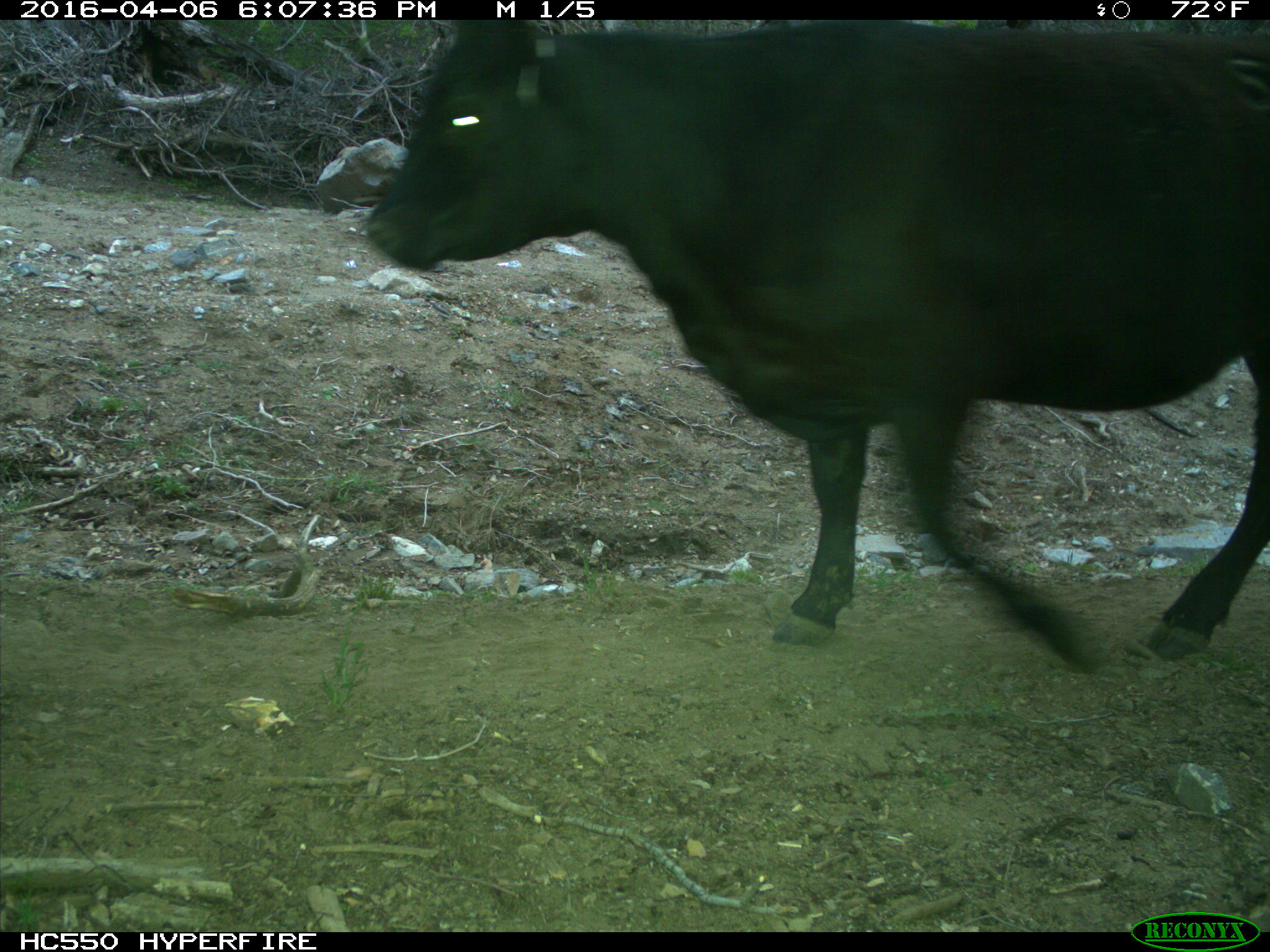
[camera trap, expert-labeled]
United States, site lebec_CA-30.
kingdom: Animalia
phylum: Chordata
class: Mammalia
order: Artiodactyla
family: Bovidae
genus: Bos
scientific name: Bos taurus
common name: domestic cow